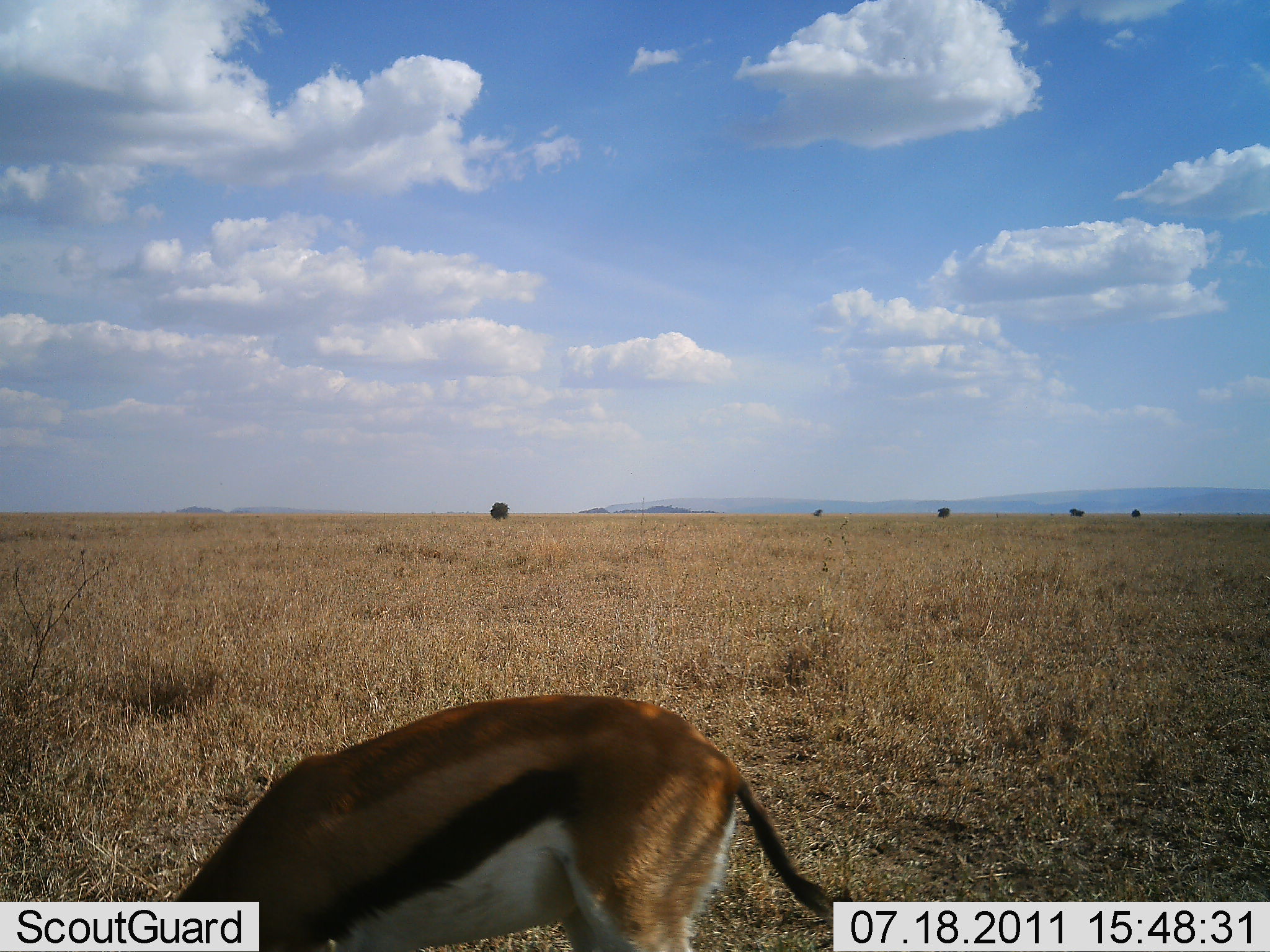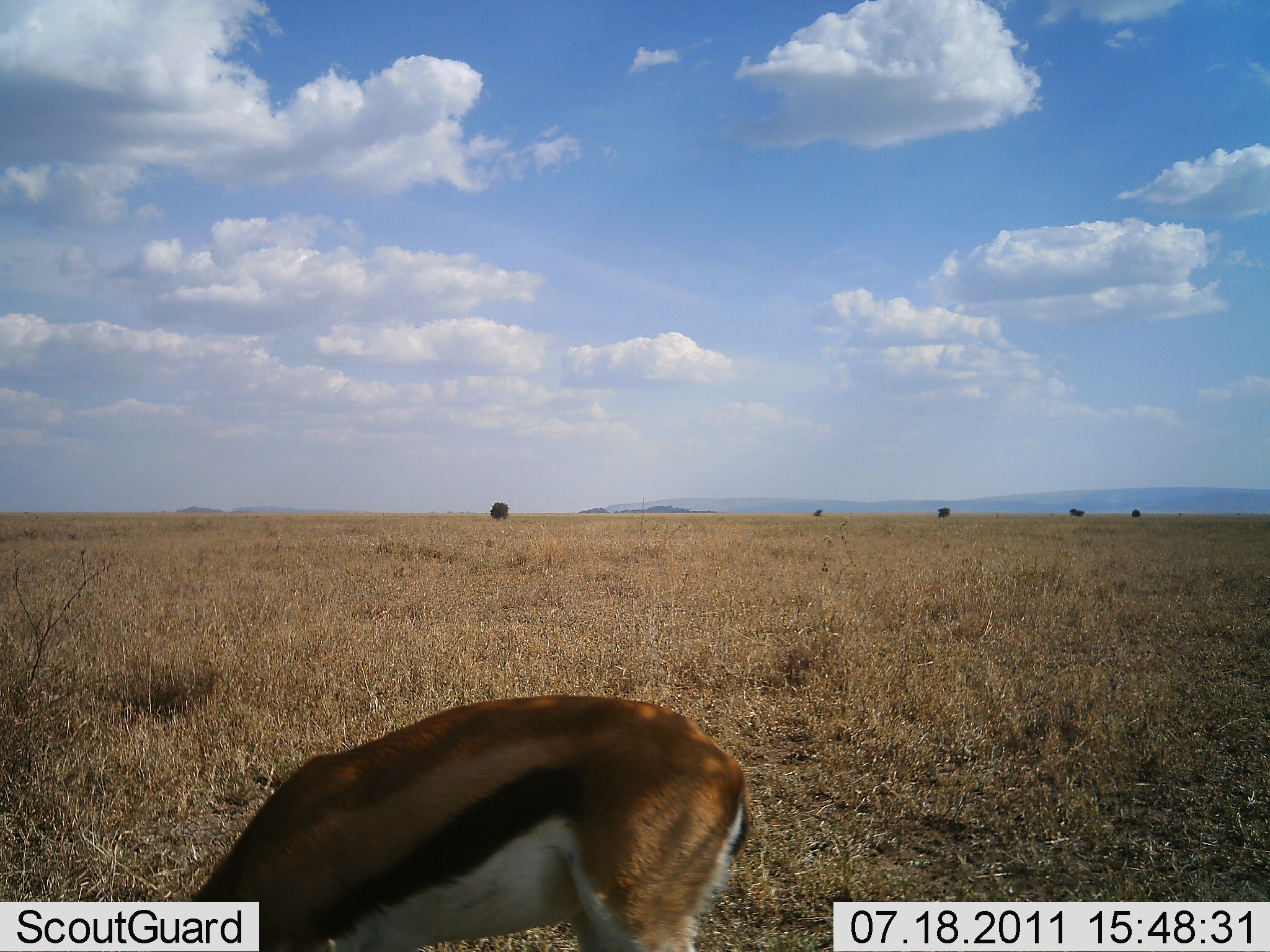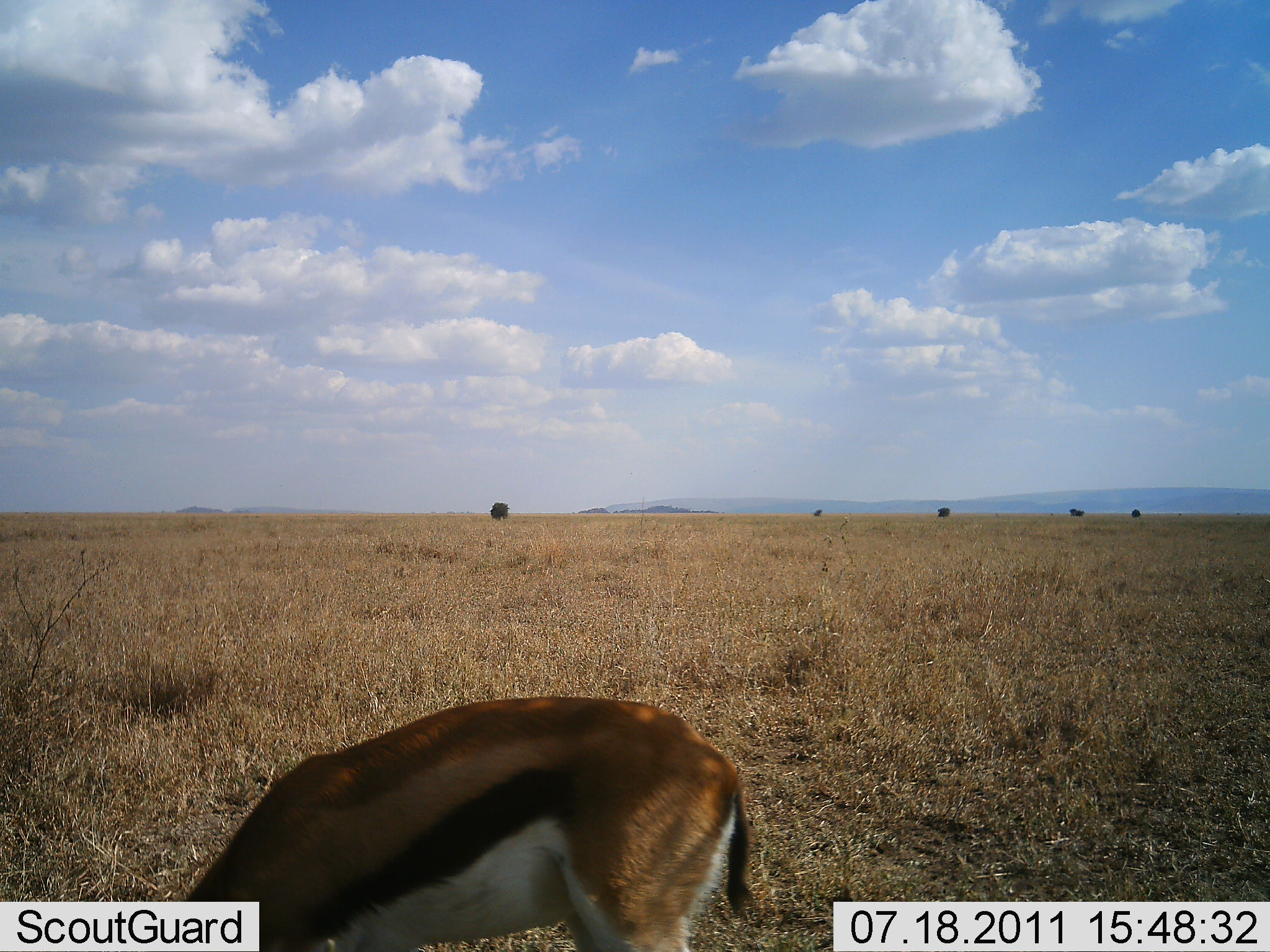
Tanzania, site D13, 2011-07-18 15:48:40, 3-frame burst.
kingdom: Animalia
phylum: Chordata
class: Mammalia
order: Artiodactyla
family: Bovidae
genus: Eudorcas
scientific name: Eudorcas thomsonii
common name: thomson's gazelle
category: gazellethomsons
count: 1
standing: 33%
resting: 0%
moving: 0%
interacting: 0%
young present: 0%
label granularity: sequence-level